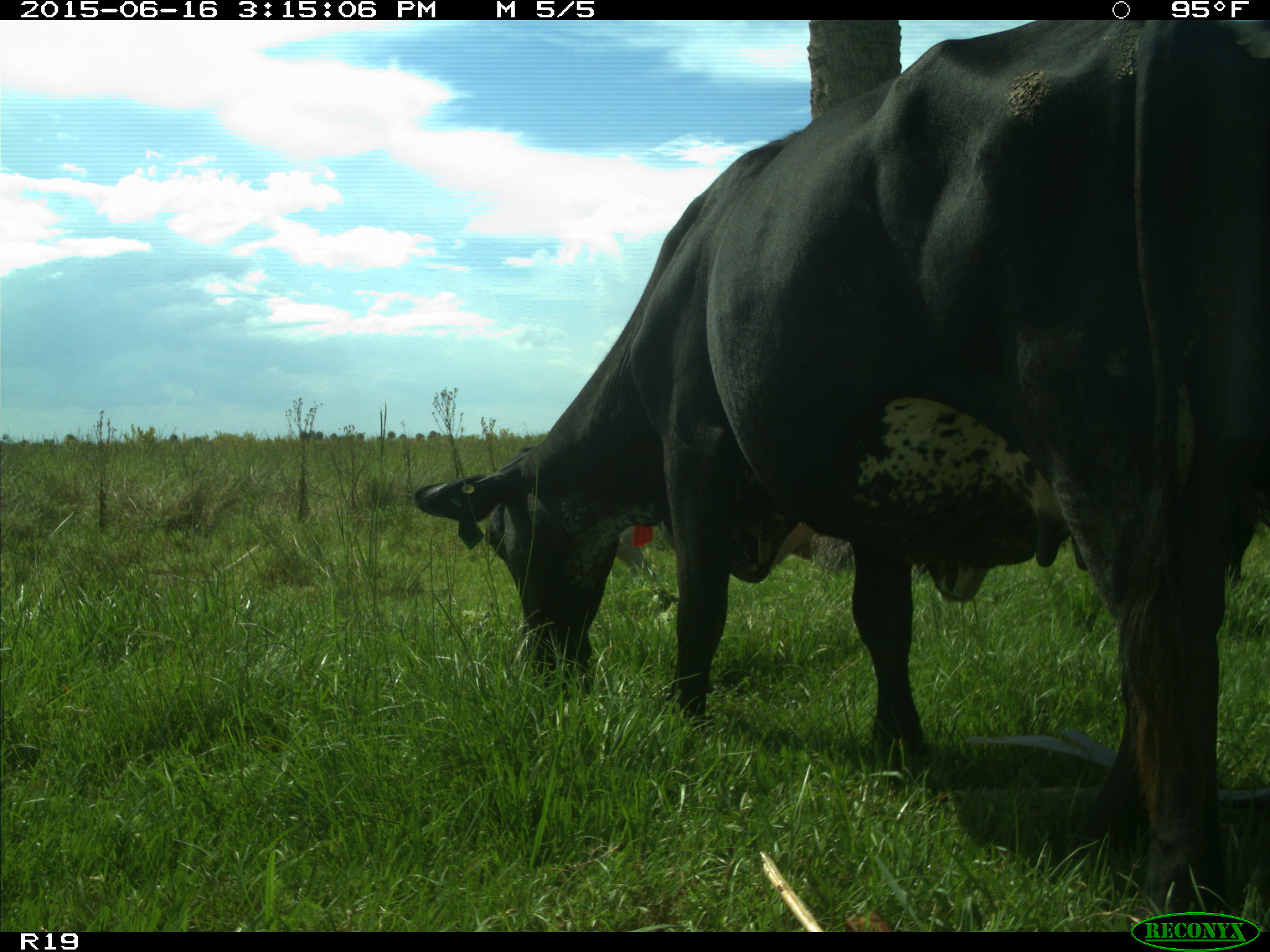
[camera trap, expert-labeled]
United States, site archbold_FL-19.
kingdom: Animalia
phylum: Chordata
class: Mammalia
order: Artiodactyla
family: Bovidae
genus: Bos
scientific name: Bos taurus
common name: domestic cow